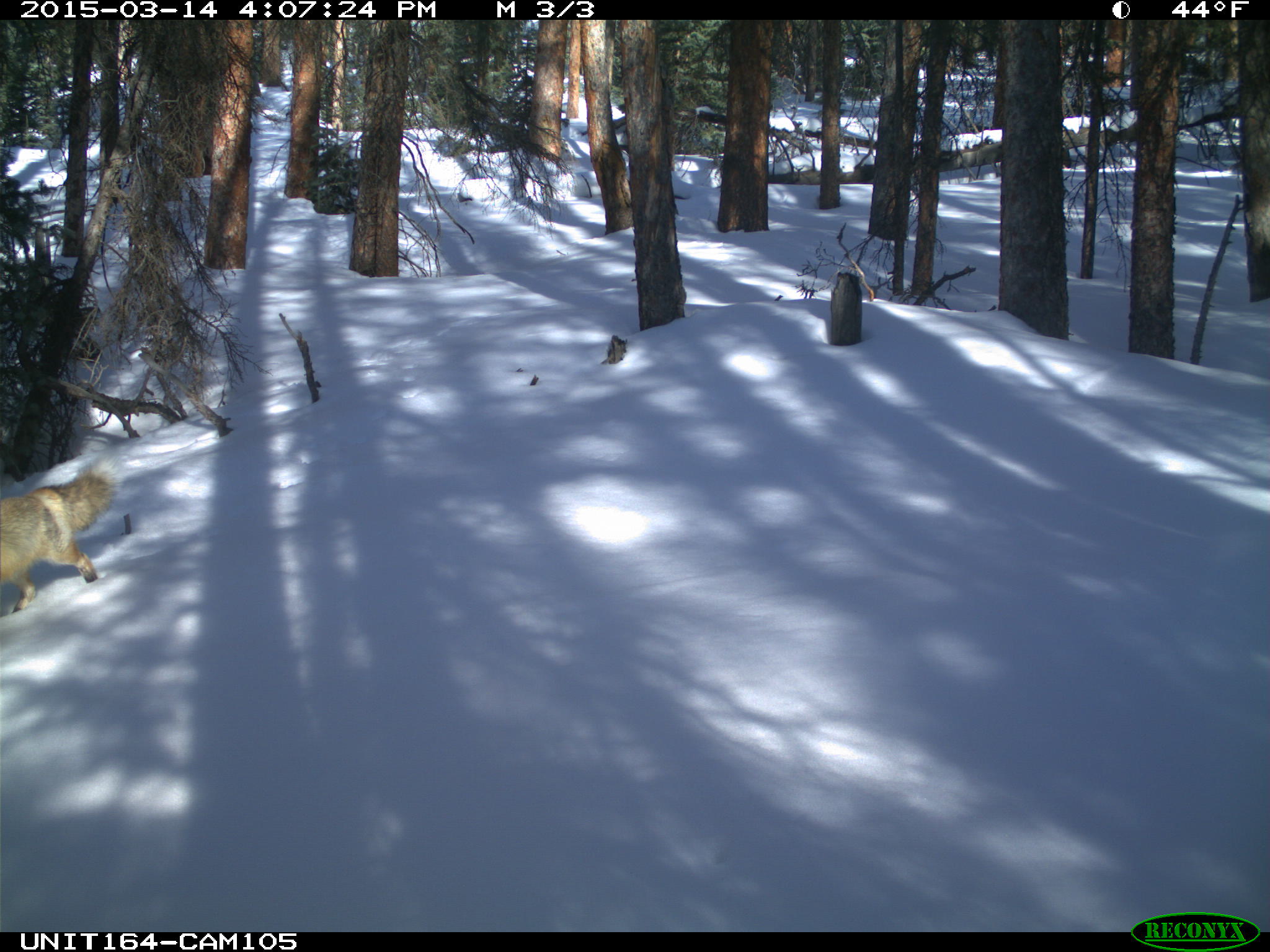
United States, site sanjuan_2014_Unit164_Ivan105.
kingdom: Animalia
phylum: Chordata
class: Mammalia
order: Carnivora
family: Canidae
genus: Vulpes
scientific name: Vulpes vulpes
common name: red fox